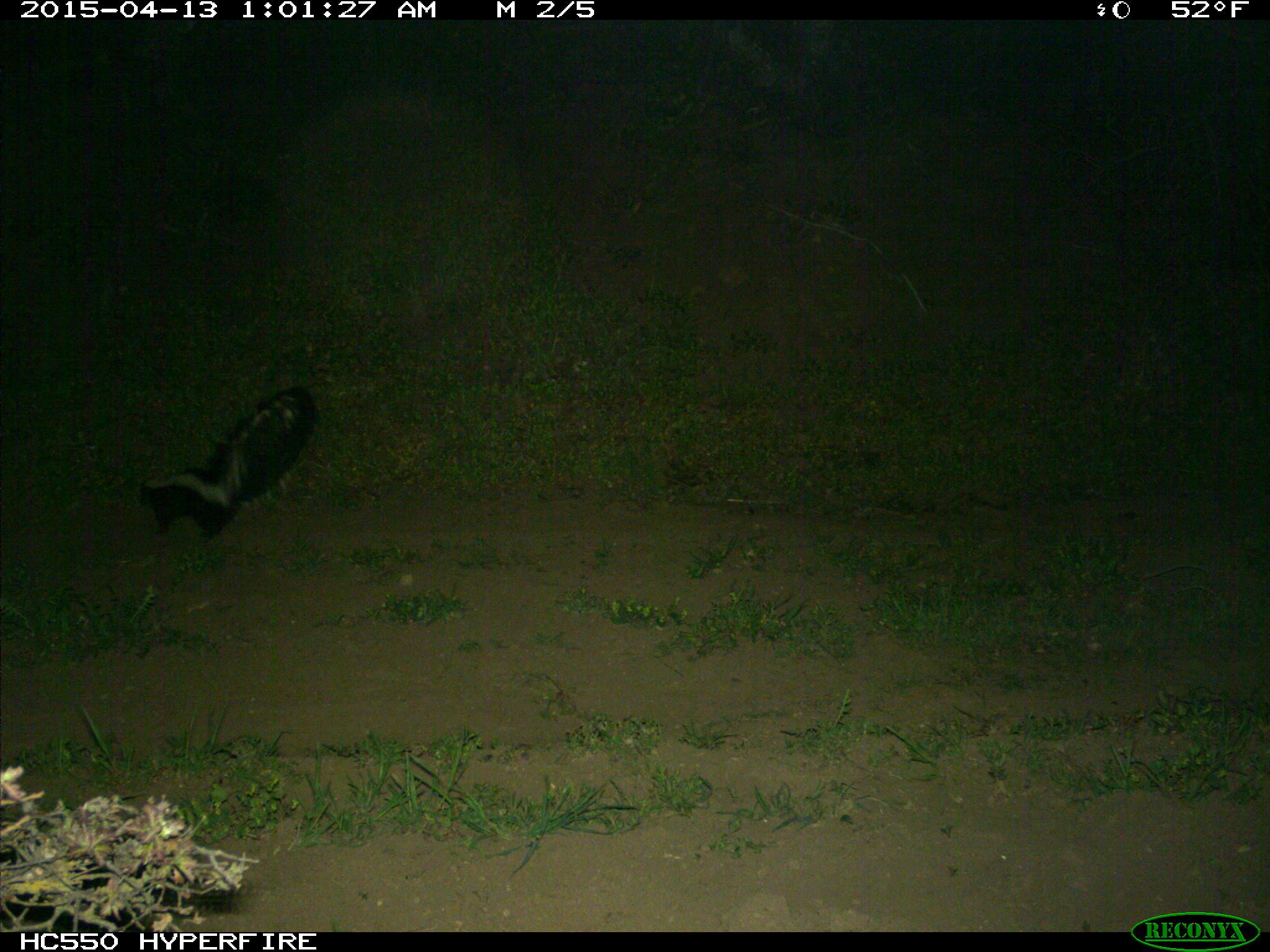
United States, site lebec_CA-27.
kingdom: Animalia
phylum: Chordata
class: Mammalia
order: Carnivora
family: Mephitidae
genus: Mephitis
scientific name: Mephitis mephitis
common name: striped skunk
Mephitis mephitis (striped skunk).